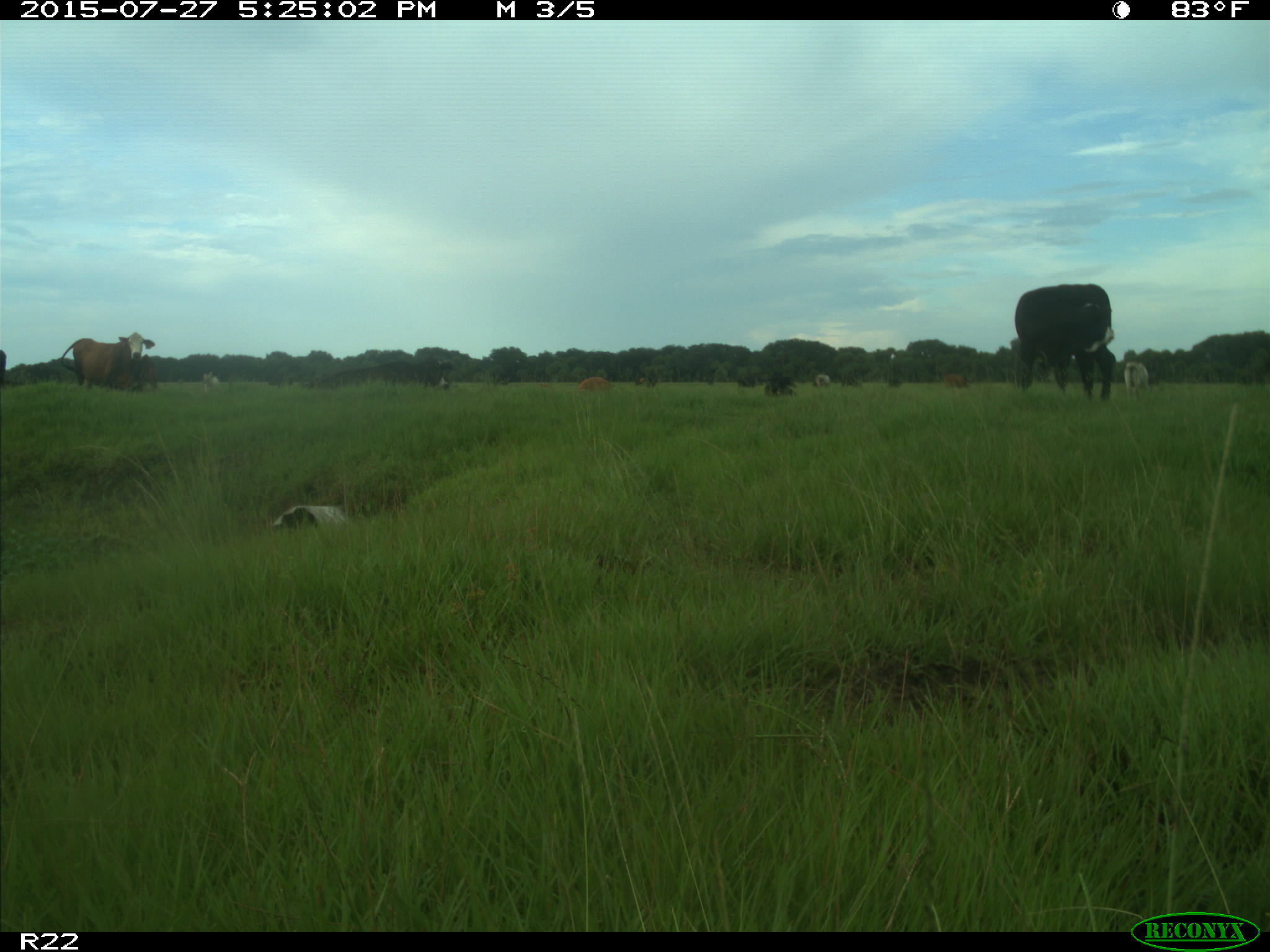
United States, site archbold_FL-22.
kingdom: Animalia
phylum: Chordata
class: Mammalia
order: Artiodactyla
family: Bovidae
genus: Bos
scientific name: Bos taurus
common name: domestic cow